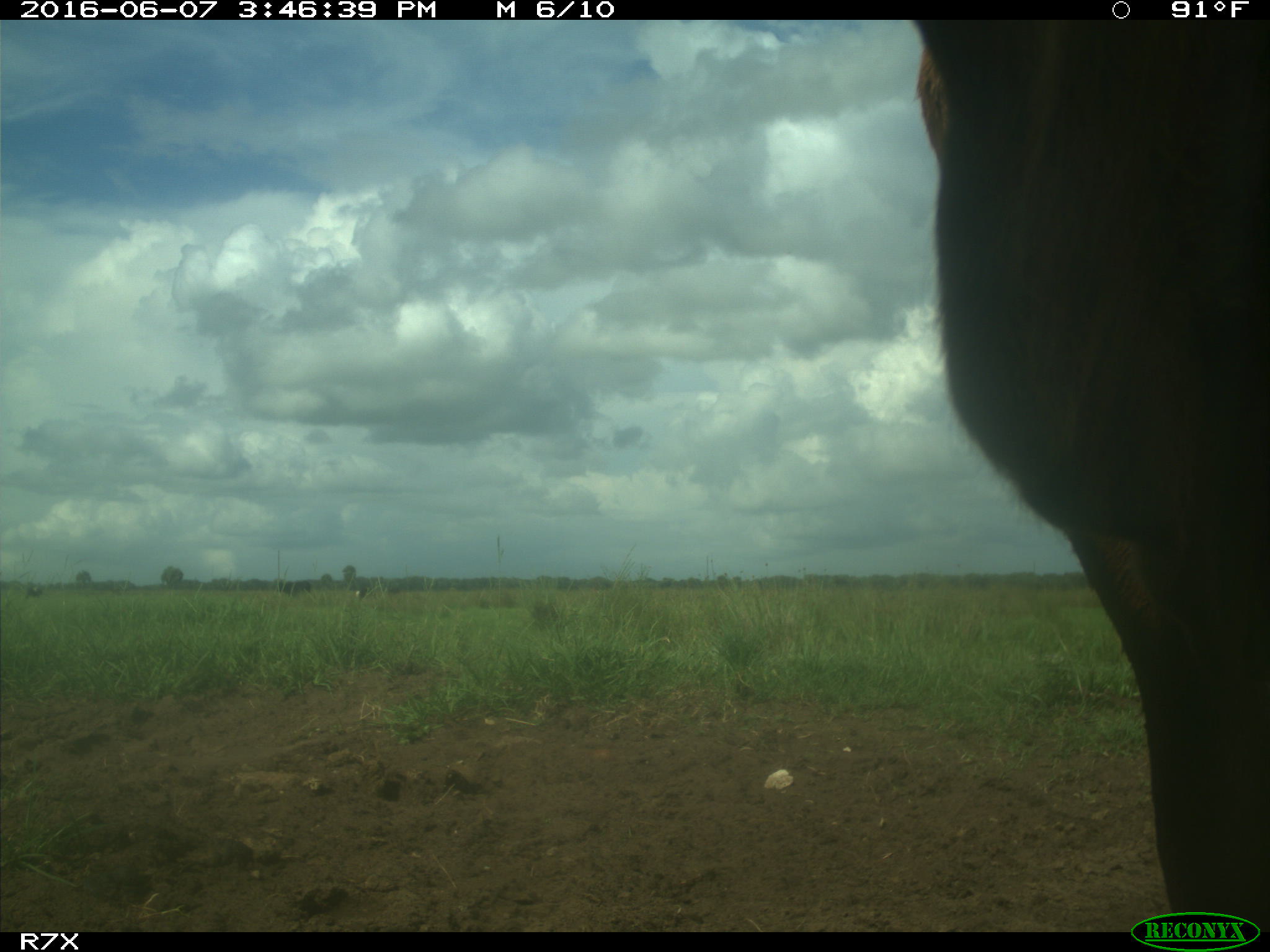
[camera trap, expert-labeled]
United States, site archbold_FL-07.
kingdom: Animalia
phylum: Chordata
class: Mammalia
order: Artiodactyla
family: Bovidae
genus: Bos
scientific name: Bos taurus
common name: domestic cow